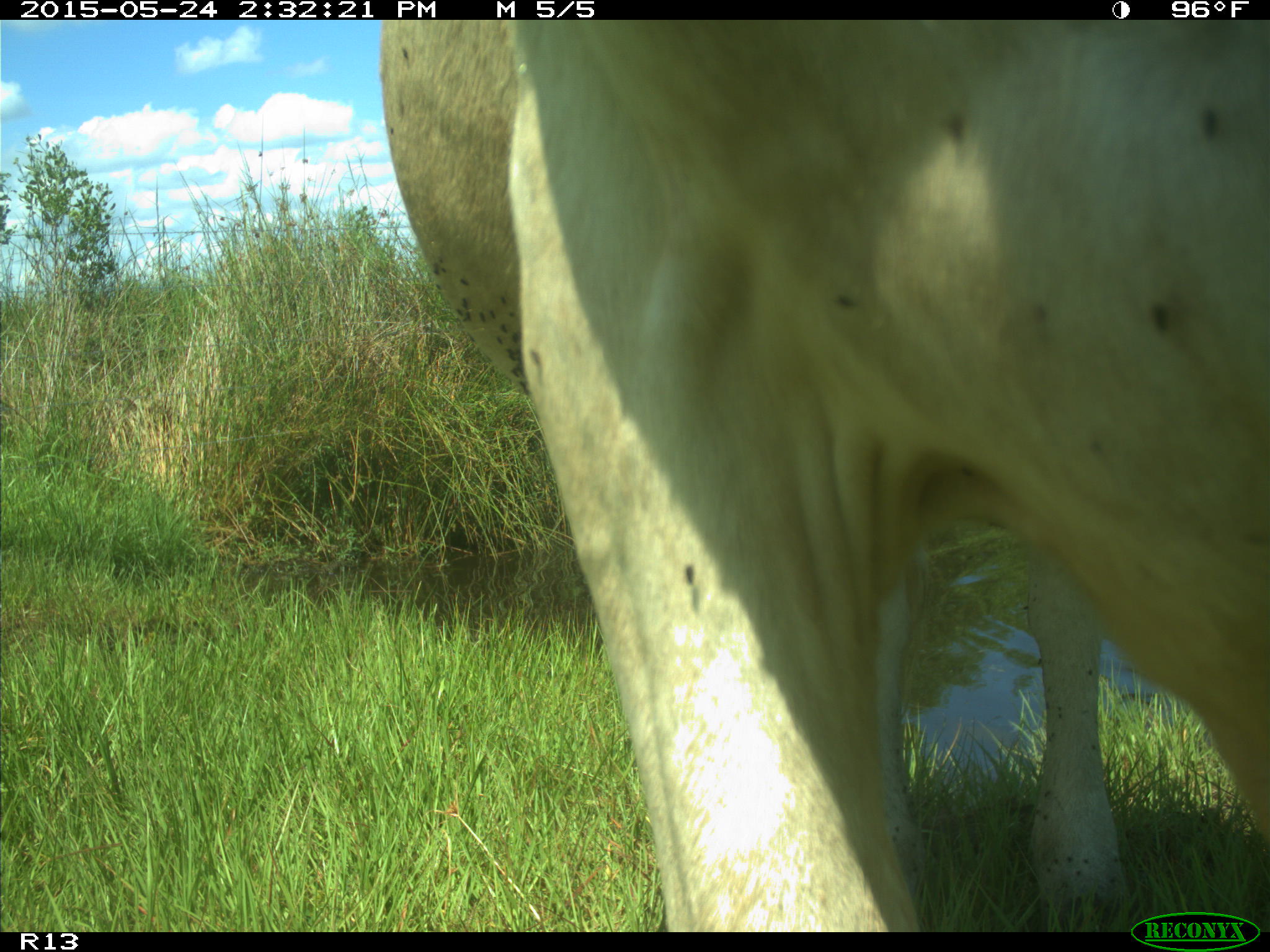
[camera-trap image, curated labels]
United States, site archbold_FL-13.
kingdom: Animalia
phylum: Chordata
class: Mammalia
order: Artiodactyla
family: Bovidae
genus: Bos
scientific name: Bos taurus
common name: domestic cow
Bos taurus (domestic cow).